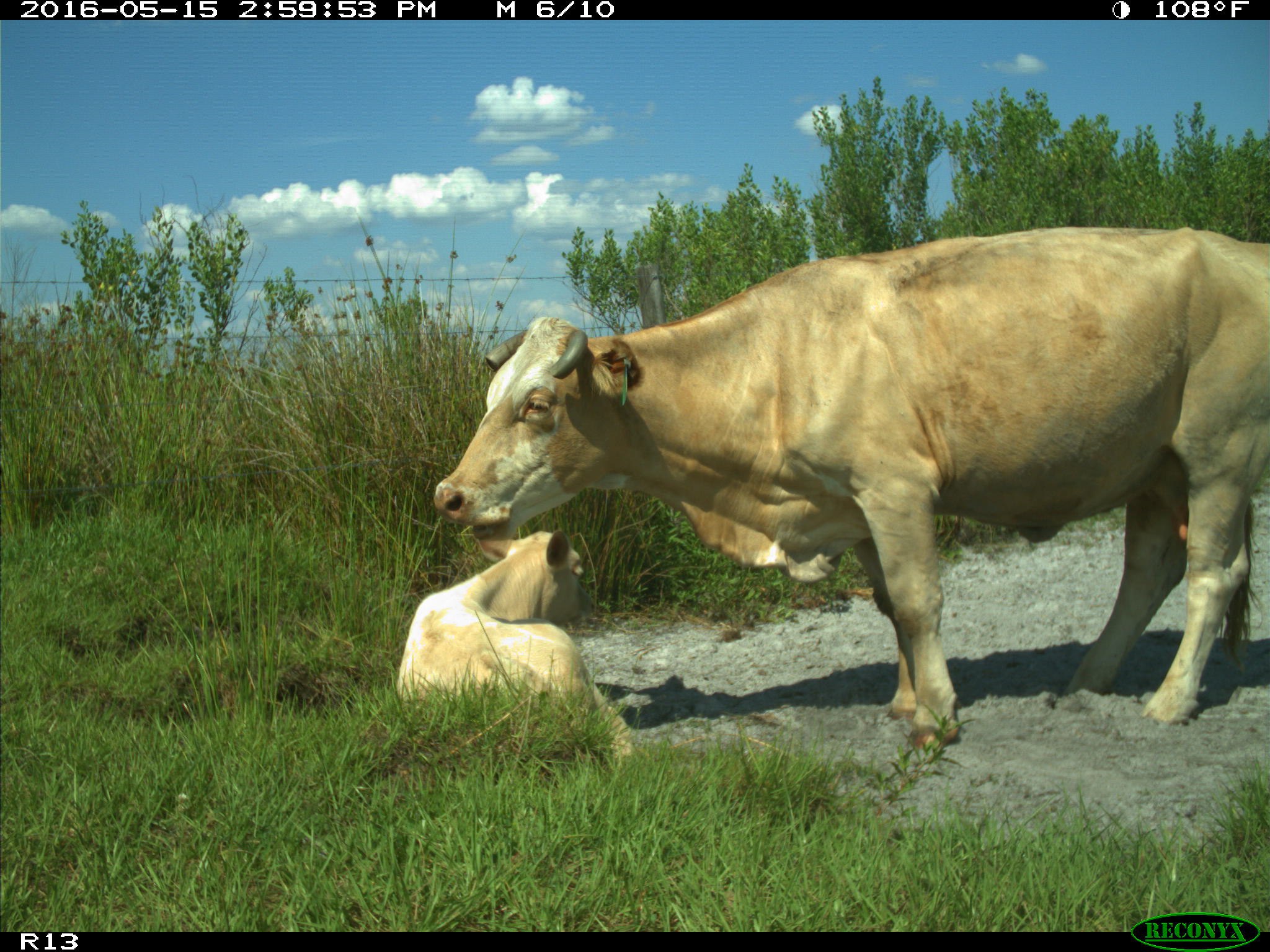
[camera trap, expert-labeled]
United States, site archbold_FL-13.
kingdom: Animalia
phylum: Chordata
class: Mammalia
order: Artiodactyla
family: Bovidae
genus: Bos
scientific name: Bos taurus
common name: domestic cow